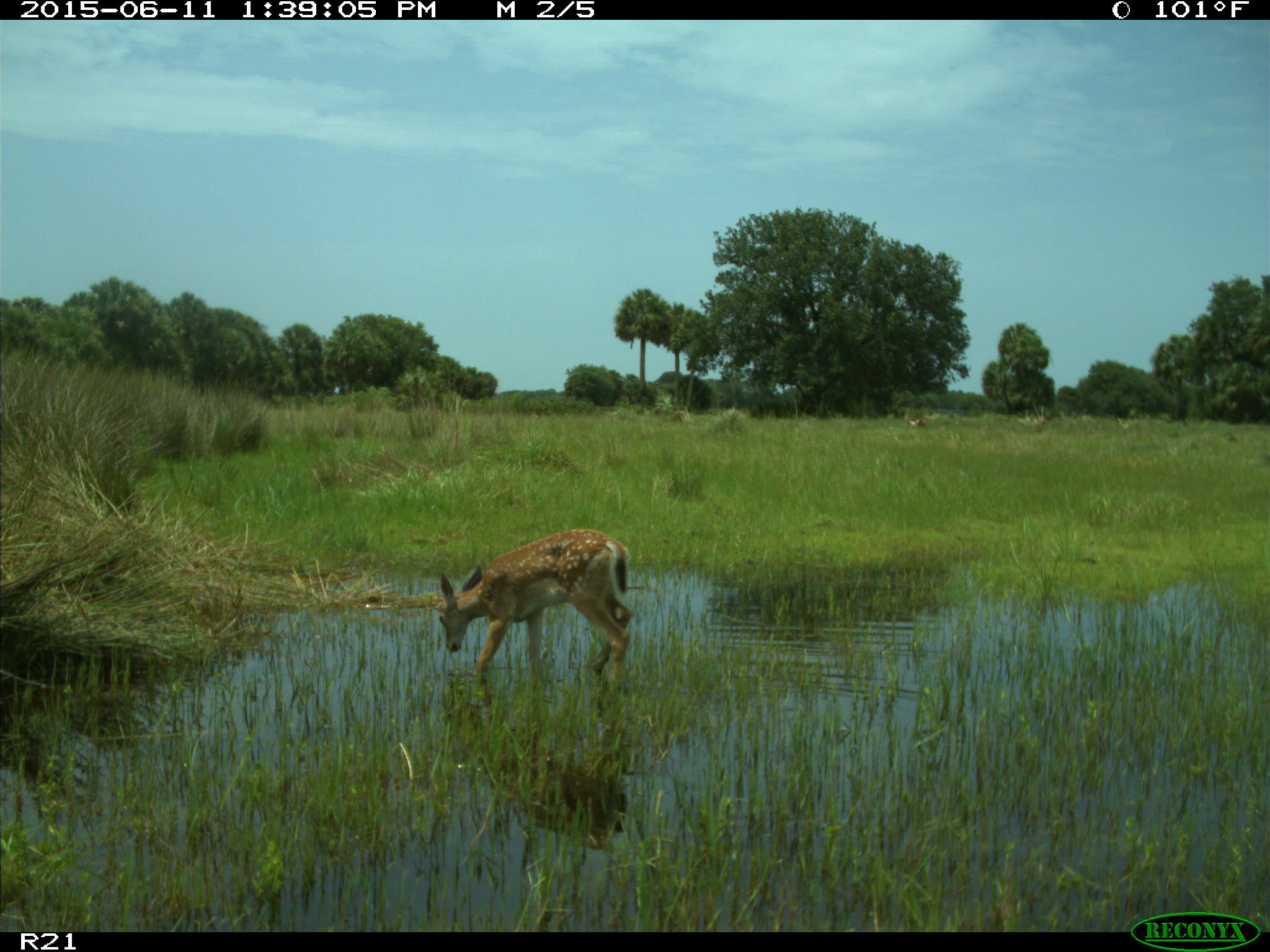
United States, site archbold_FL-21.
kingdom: Animalia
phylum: Chordata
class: Mammalia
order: Artiodactyla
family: Cervidae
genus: Odocoileus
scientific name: Odocoileus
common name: deer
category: unidentified deer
Unidentified deer (deer) (Odocoileus).